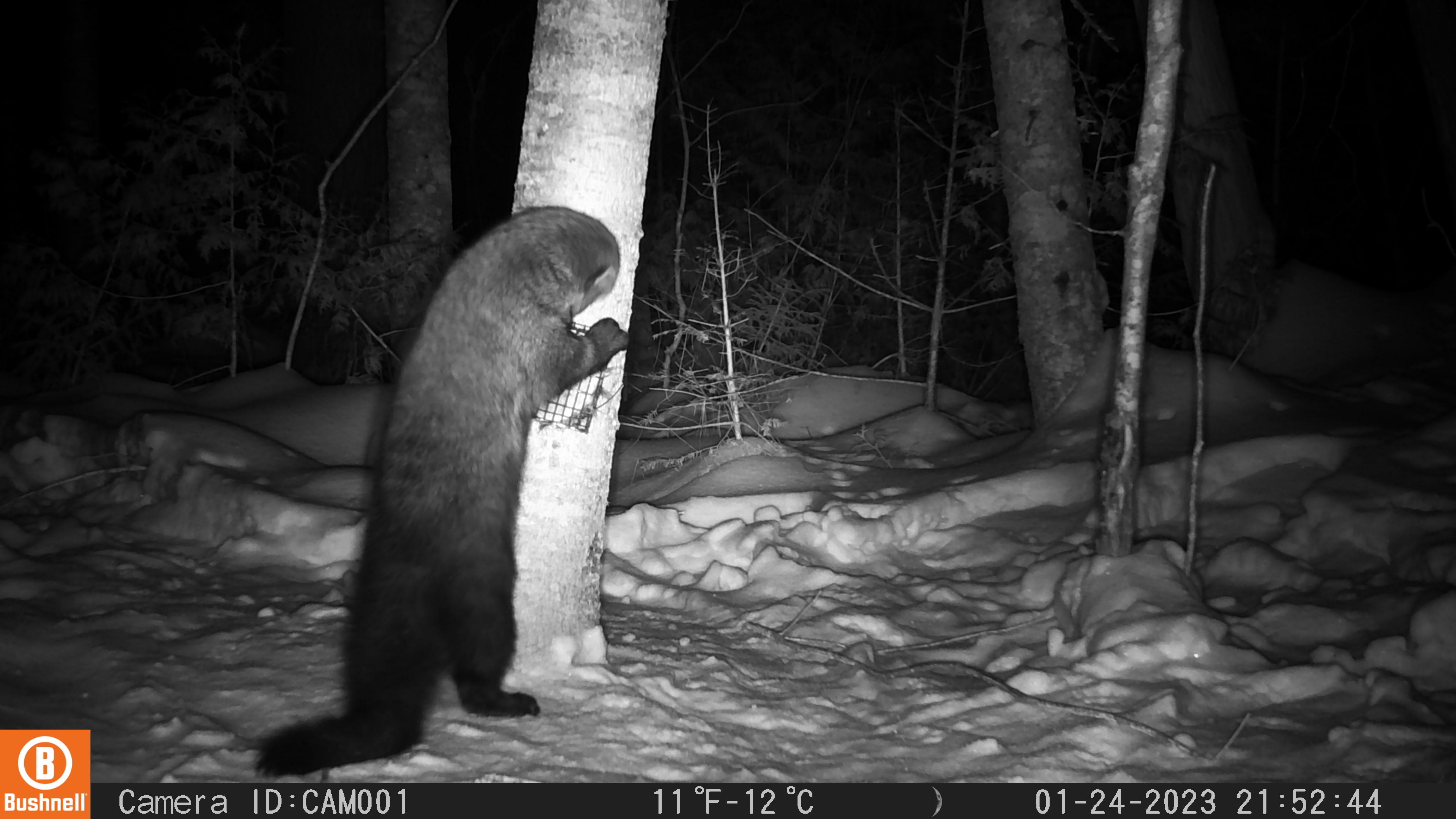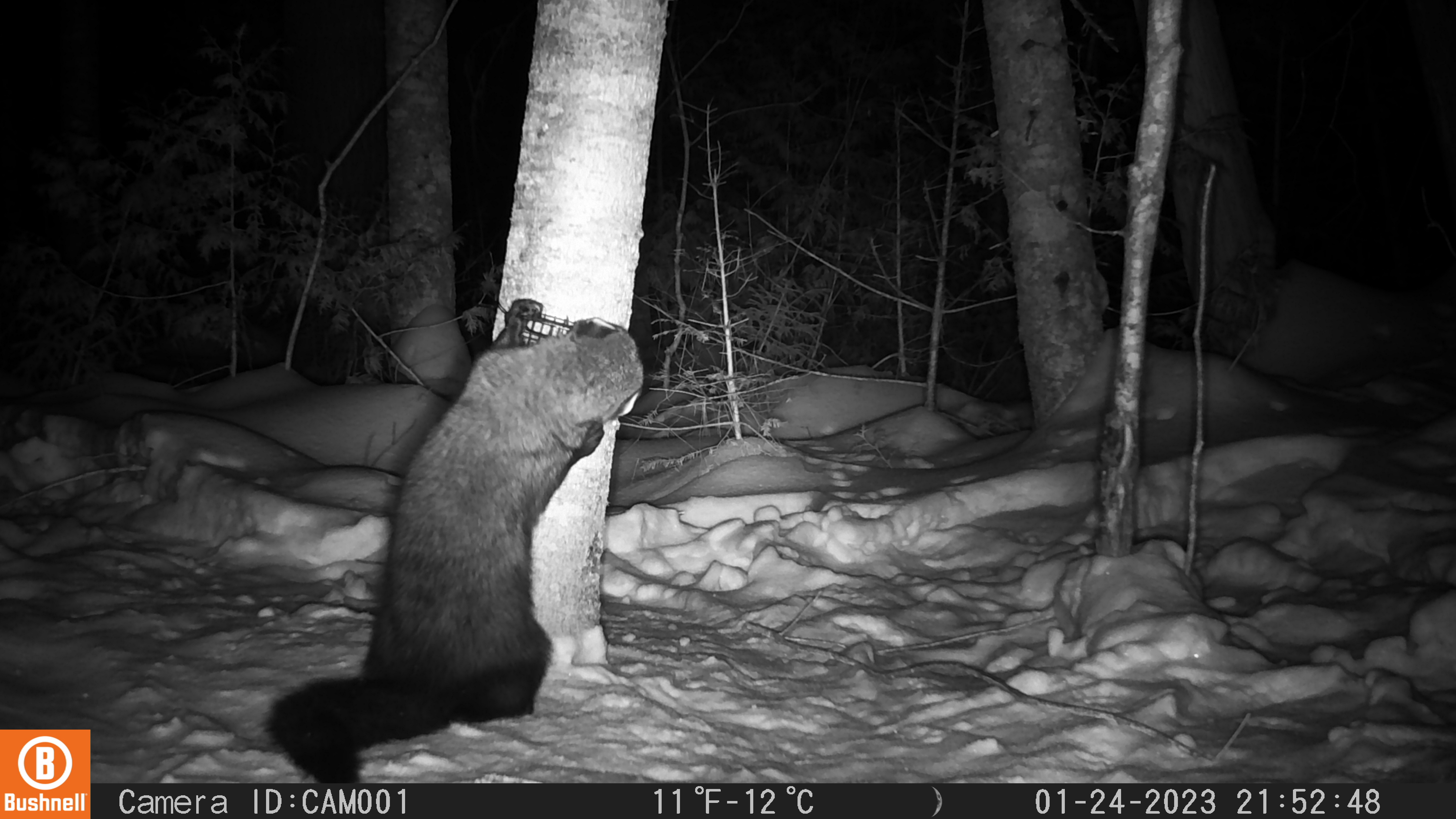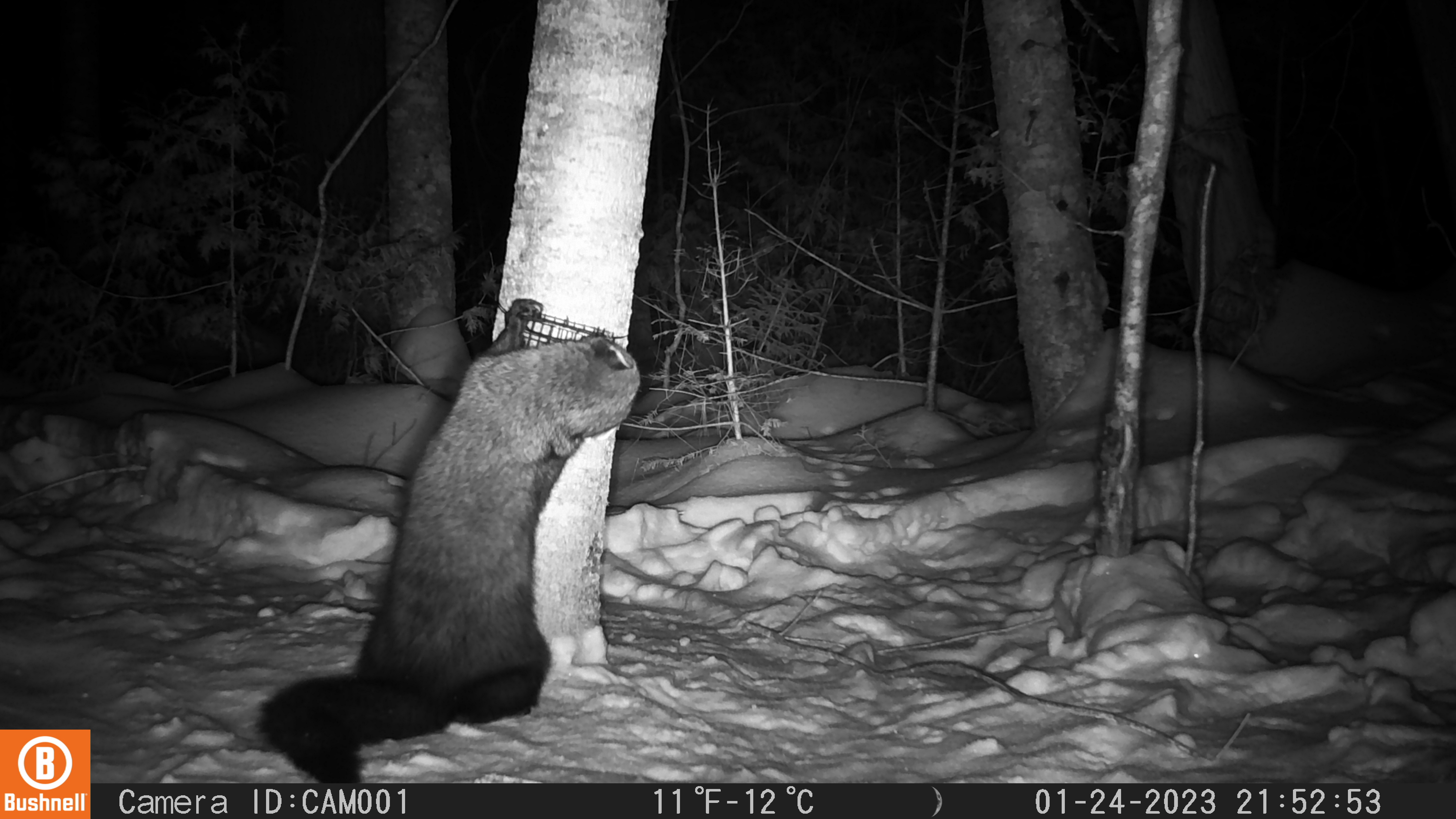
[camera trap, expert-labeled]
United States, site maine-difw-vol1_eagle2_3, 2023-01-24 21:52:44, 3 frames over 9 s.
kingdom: Animalia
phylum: Chordata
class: Mammalia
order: Carnivora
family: Mustelidae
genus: Pekania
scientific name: Pekania pennanti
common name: fisher